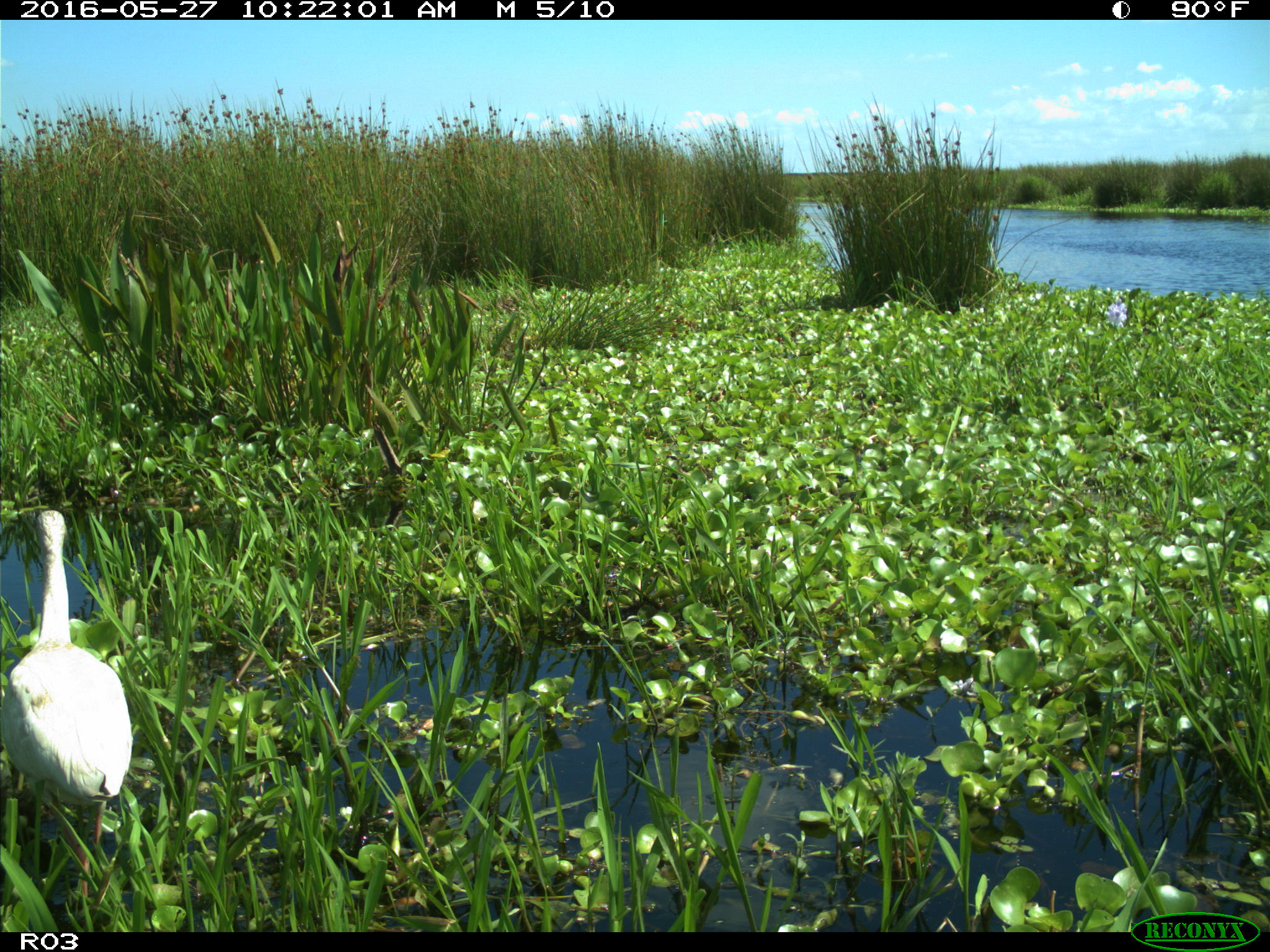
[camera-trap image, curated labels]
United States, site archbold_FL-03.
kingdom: Animalia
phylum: Chordata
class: Aves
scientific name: Aves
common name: birds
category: unidentified bird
Unidentified bird (birds) (Aves).